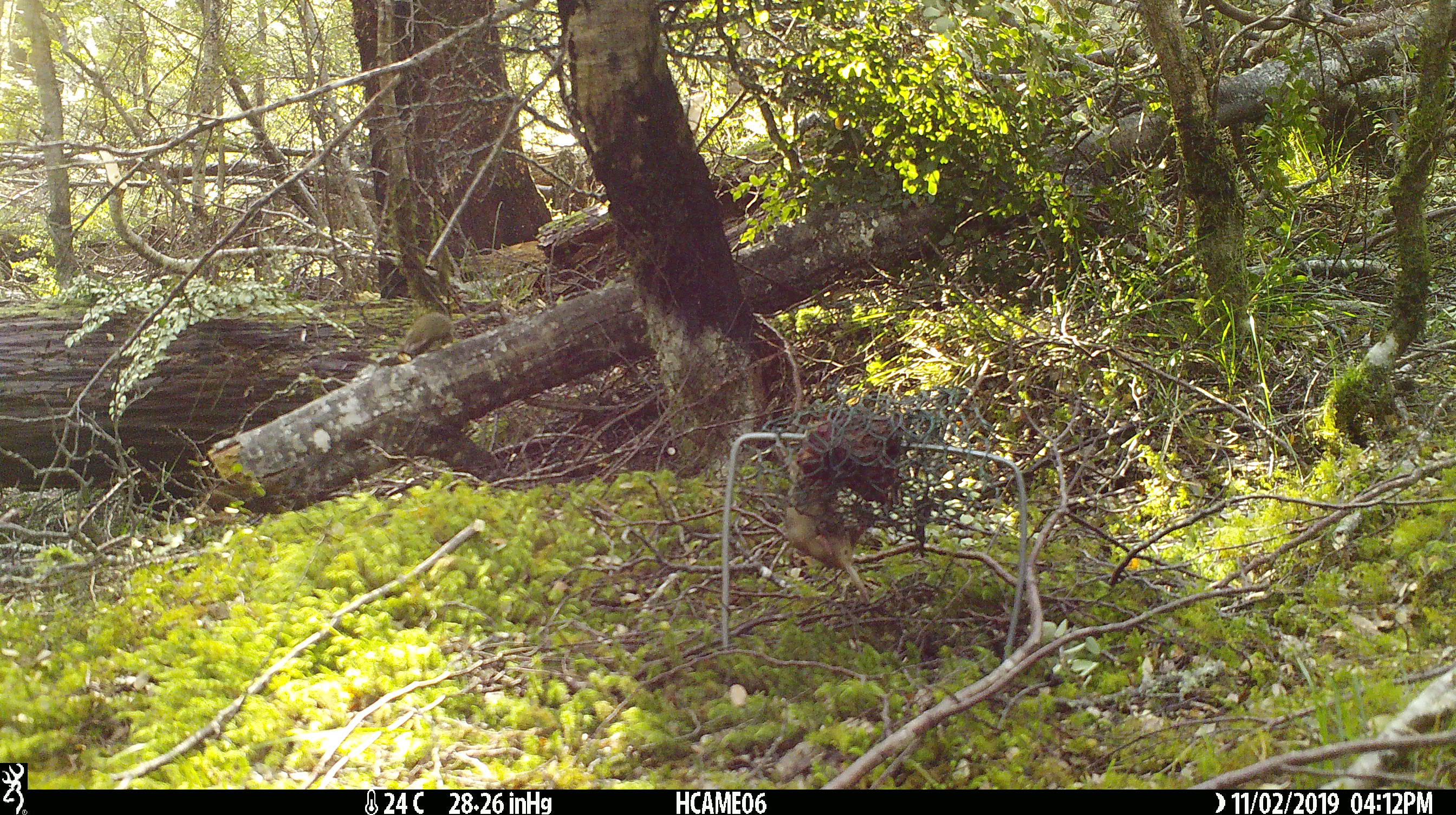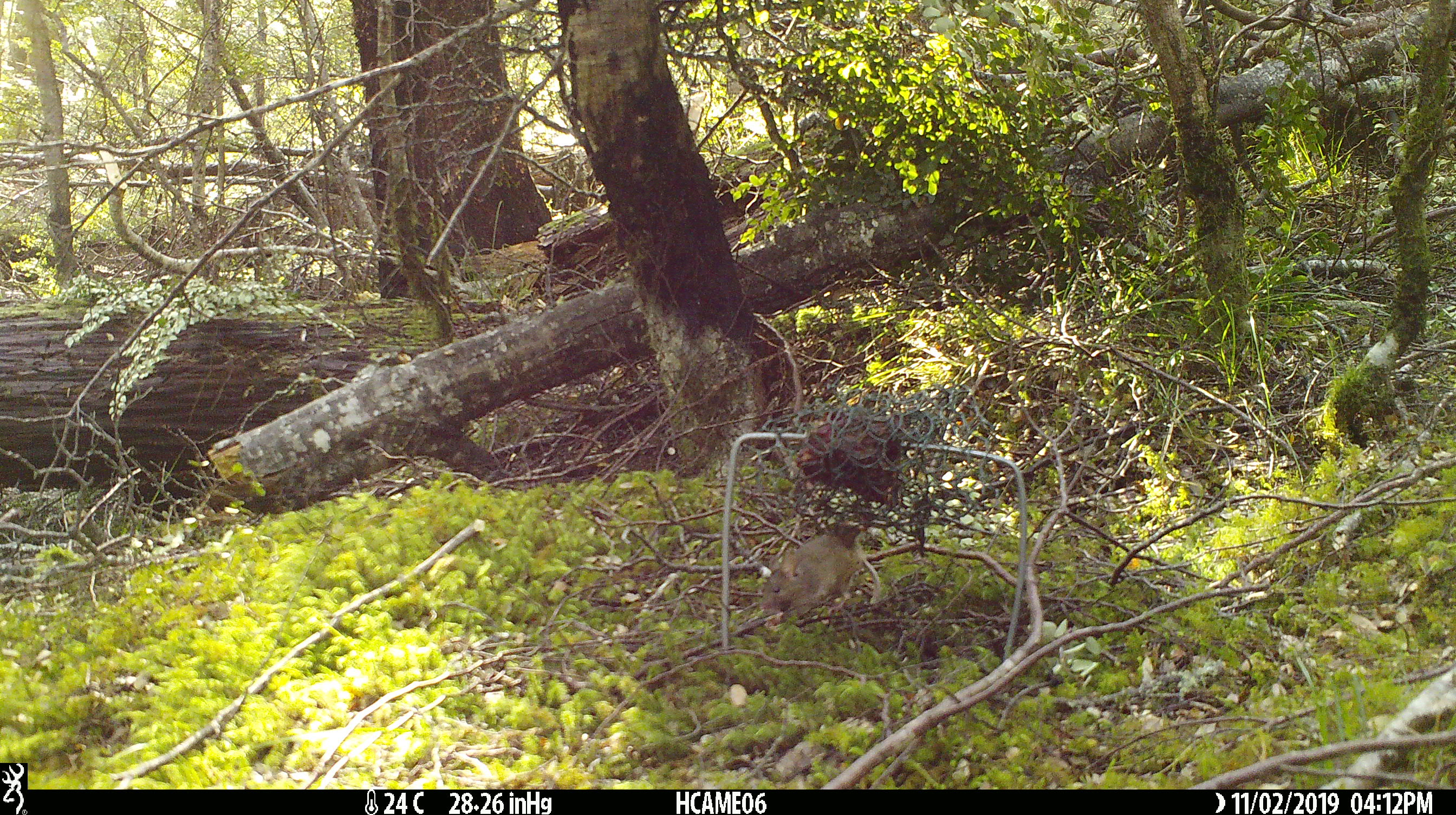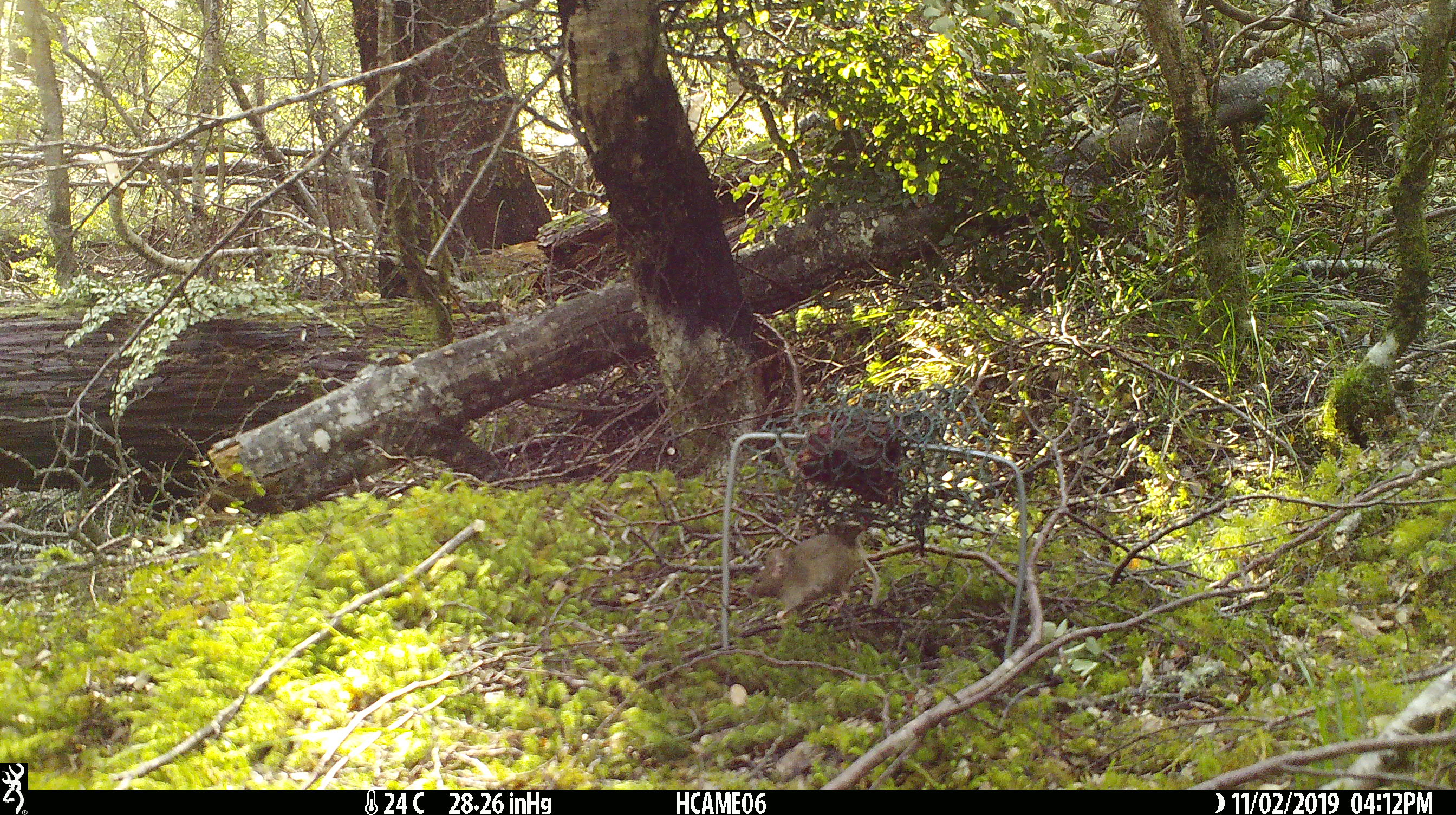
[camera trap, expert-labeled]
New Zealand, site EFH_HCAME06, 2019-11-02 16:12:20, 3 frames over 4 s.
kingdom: Animalia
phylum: Chordata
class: Mammalia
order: Rodentia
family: Muridae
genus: Mus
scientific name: Mus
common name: mouse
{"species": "mouse (Mus)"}